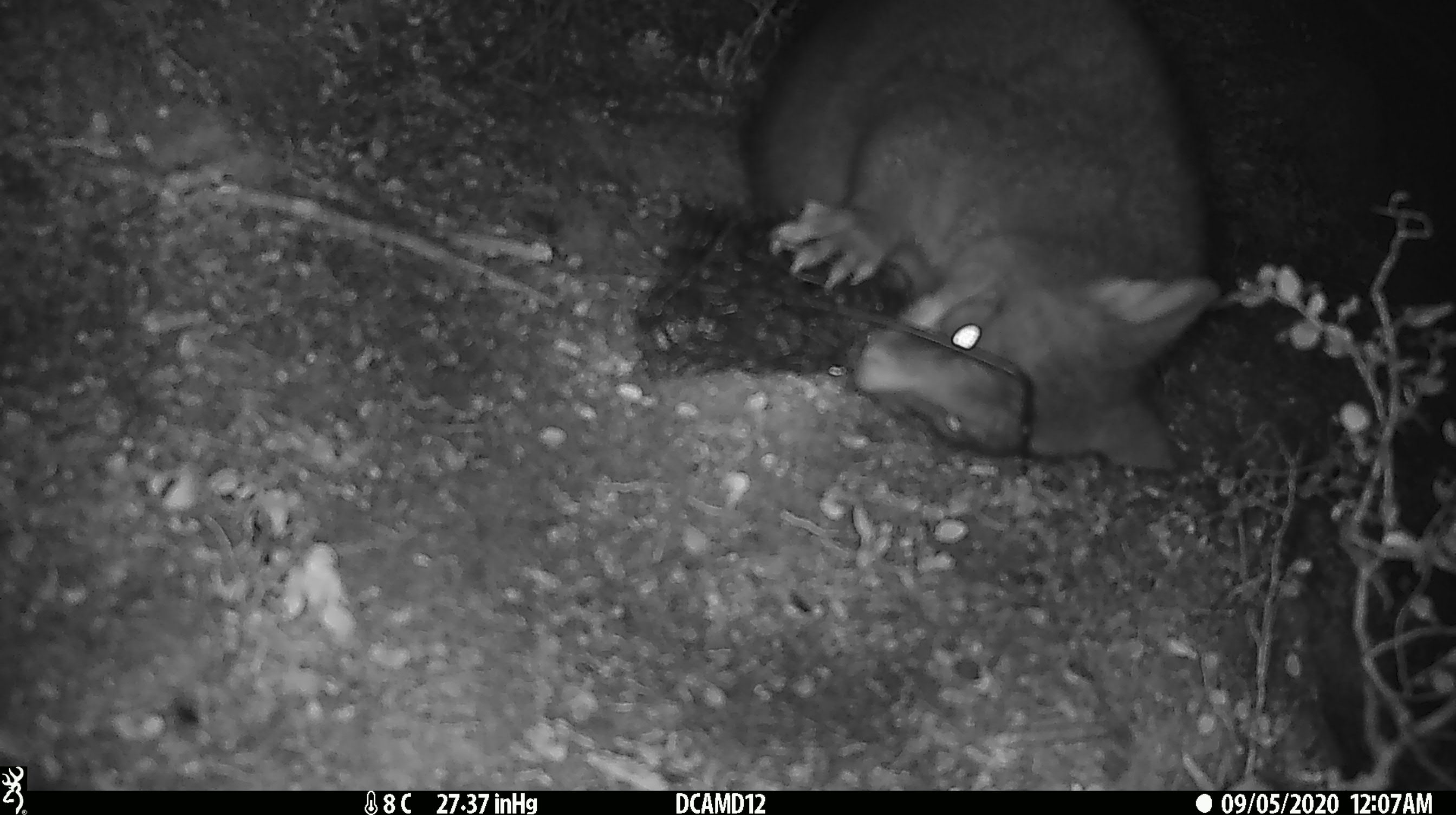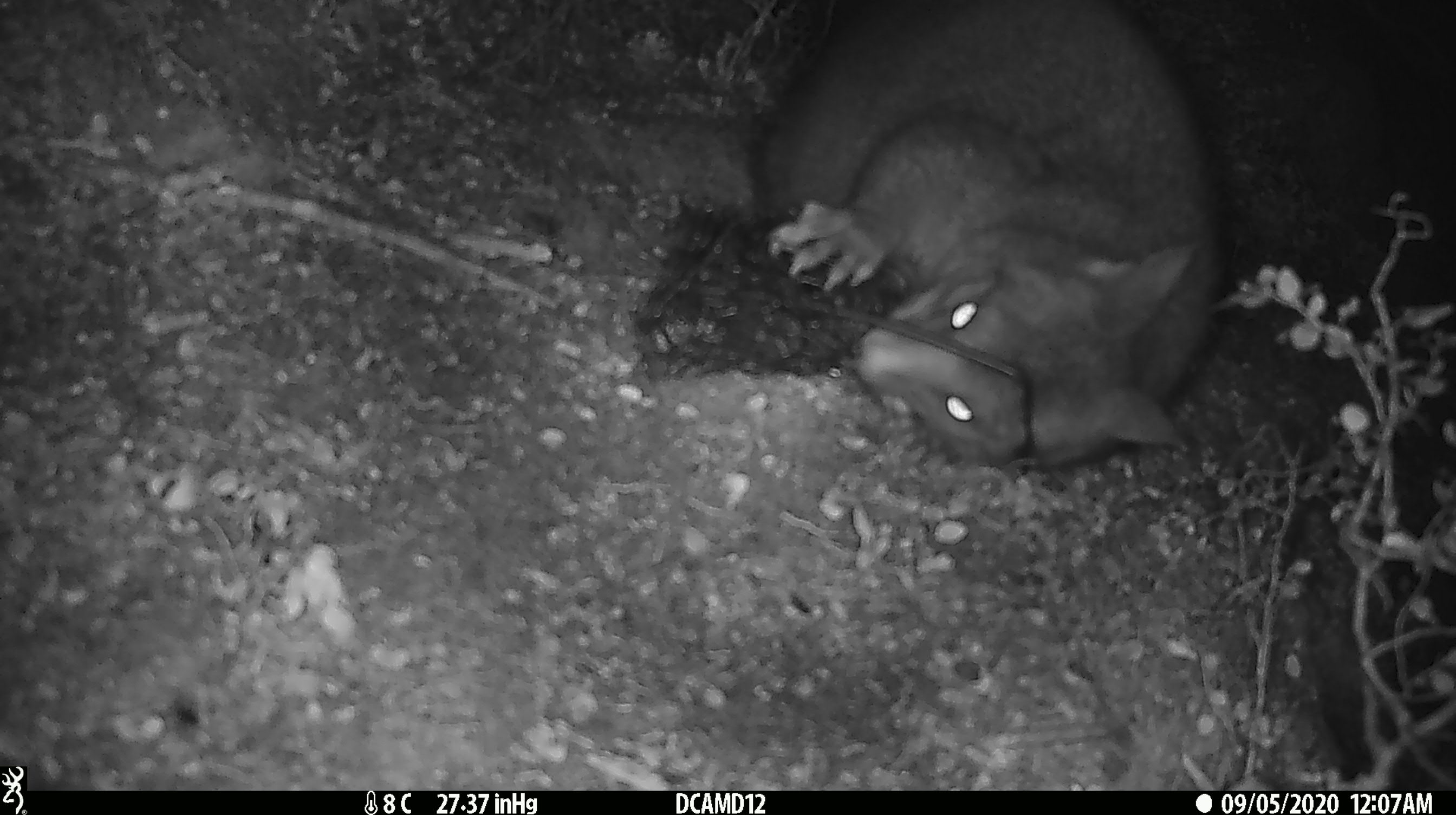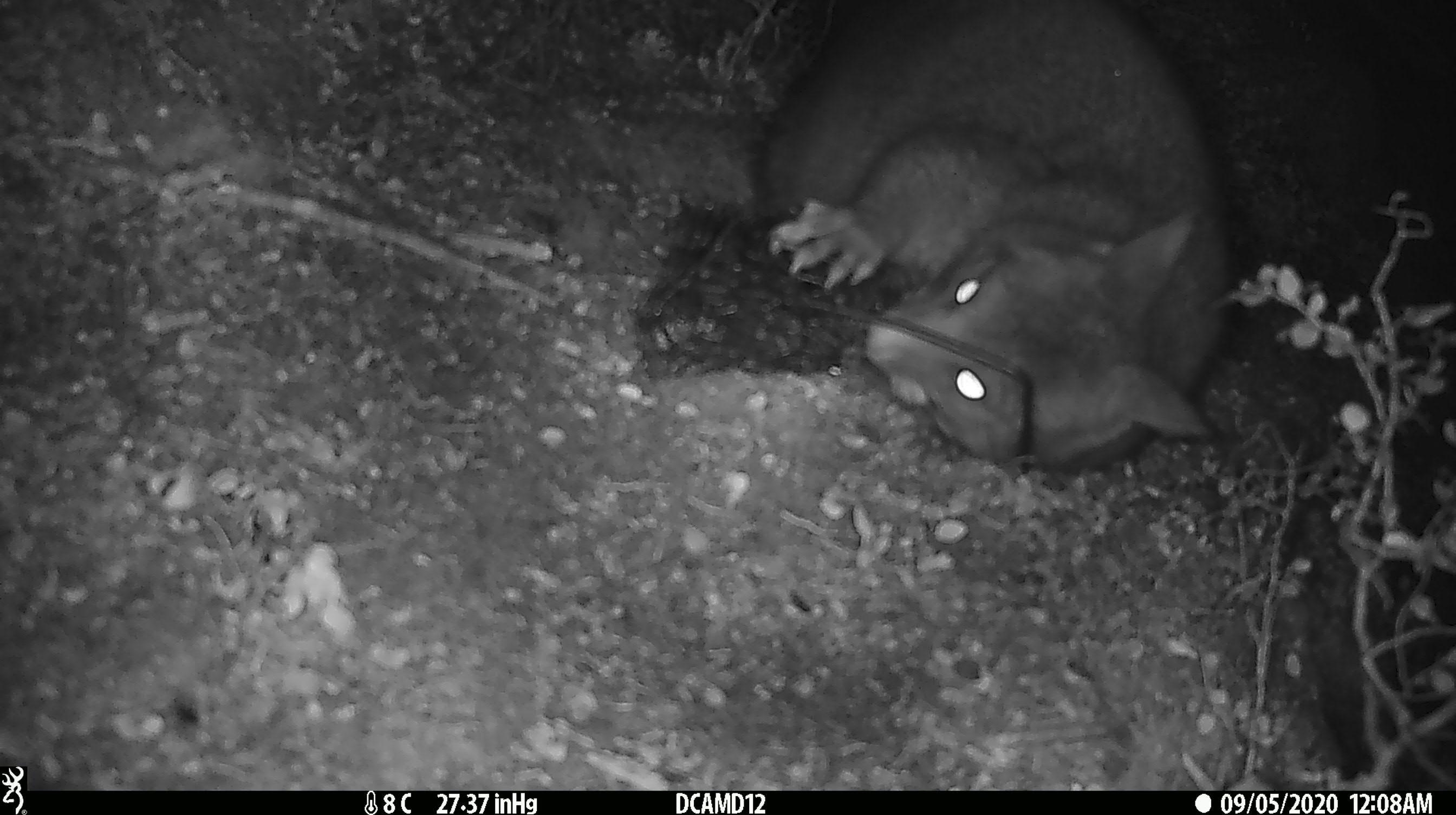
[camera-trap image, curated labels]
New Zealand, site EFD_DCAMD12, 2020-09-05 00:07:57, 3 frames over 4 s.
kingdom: Animalia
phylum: Chordata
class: Mammalia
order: Diprotodontia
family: Phalangeridae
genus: Trichosurus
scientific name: Trichosurus vulpecula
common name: common brushtail possum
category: possum